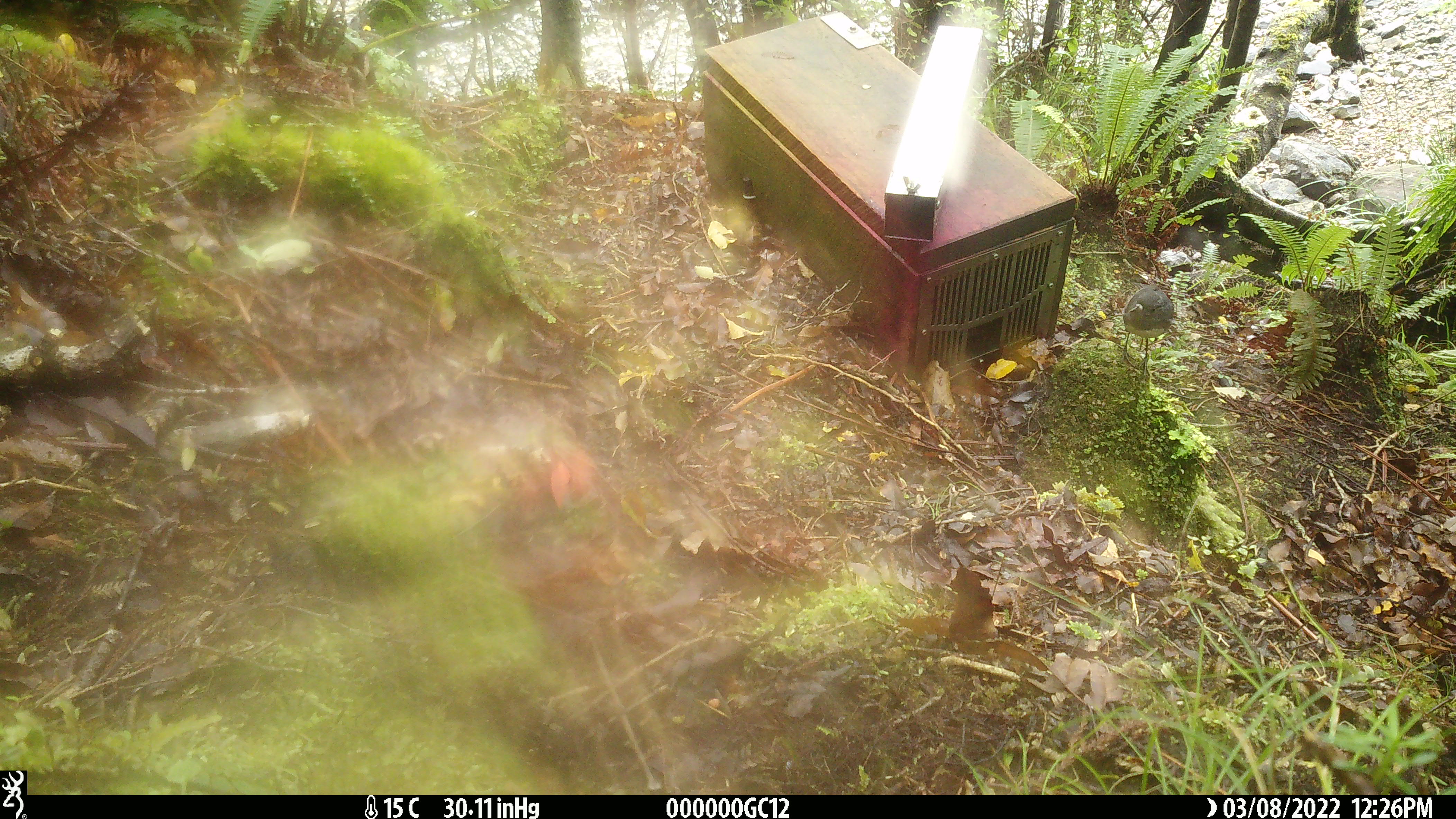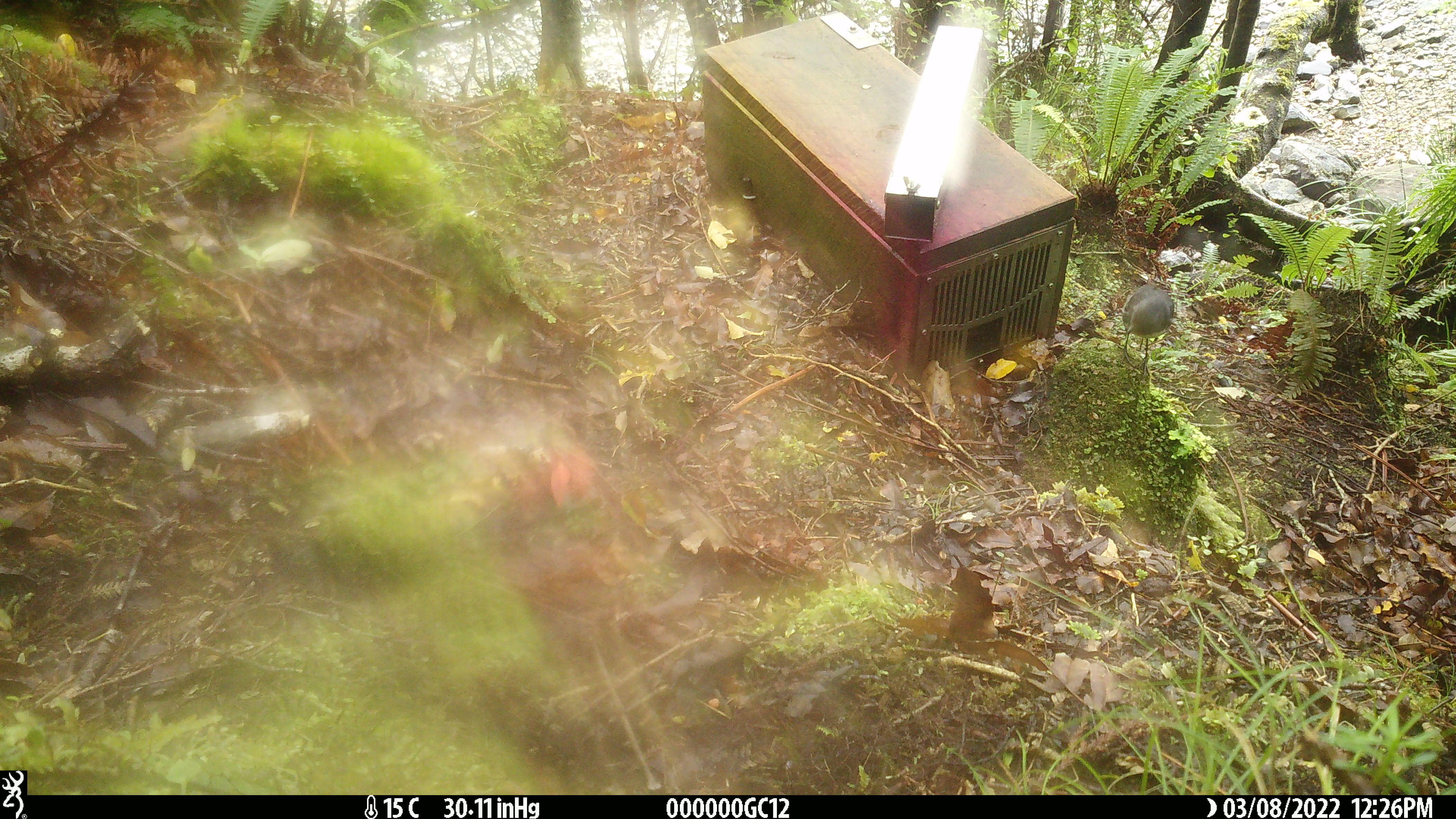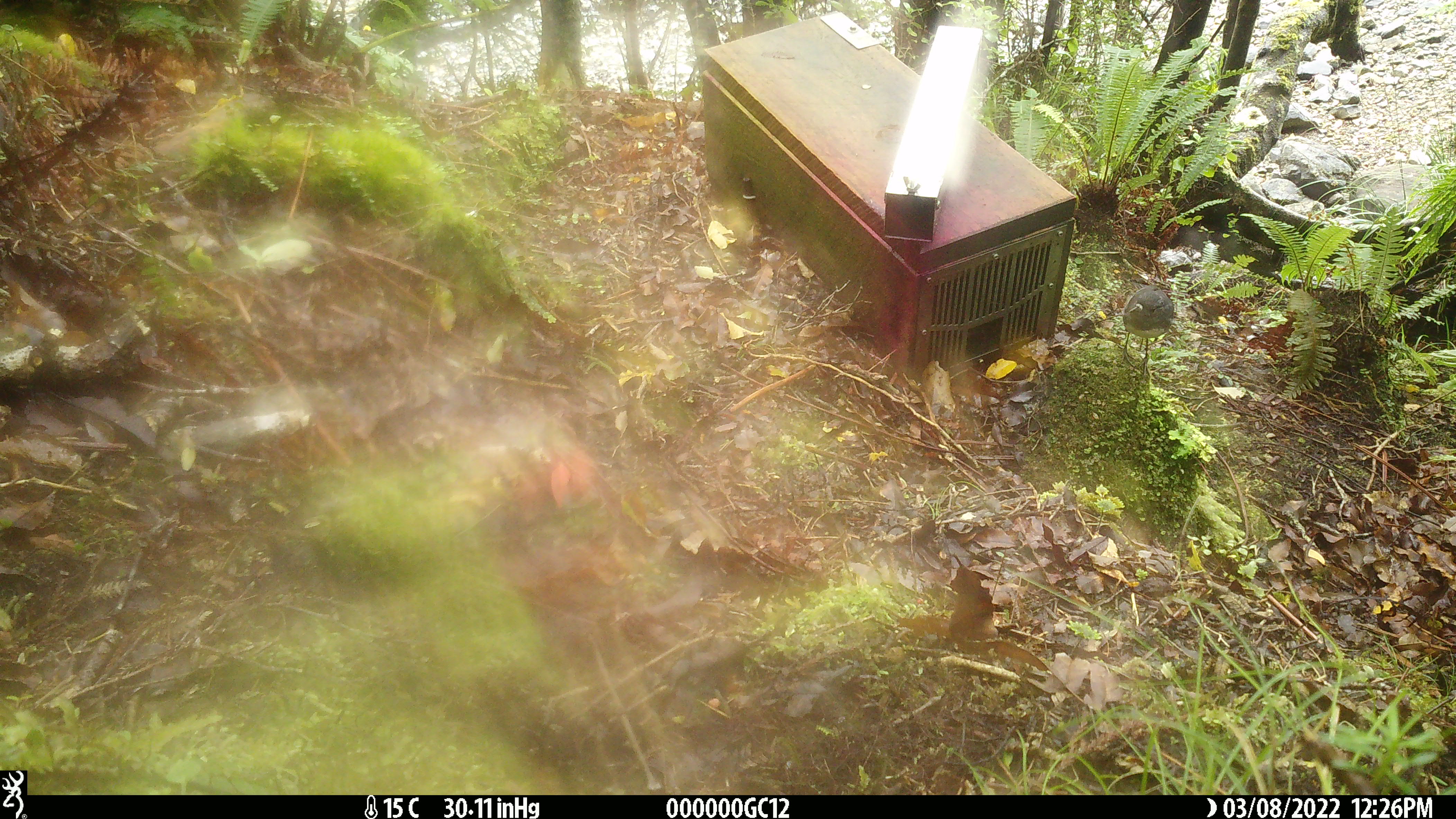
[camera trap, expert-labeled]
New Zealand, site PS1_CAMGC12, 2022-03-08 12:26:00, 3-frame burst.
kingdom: Animalia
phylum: Chordata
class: Aves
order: Passeriformes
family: Petroicidae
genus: Petroica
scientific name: Petroica australis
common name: new zealand robin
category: robin